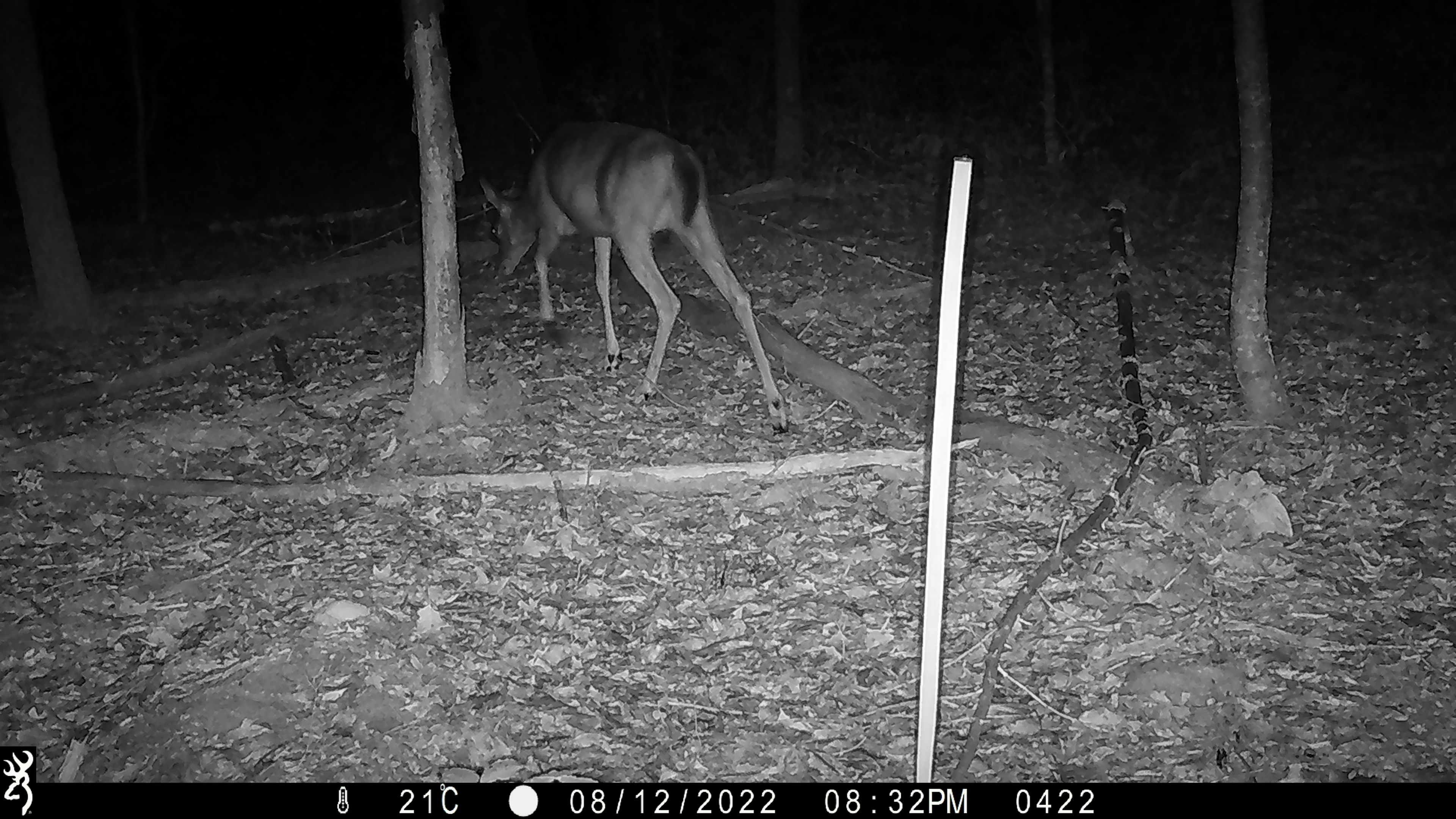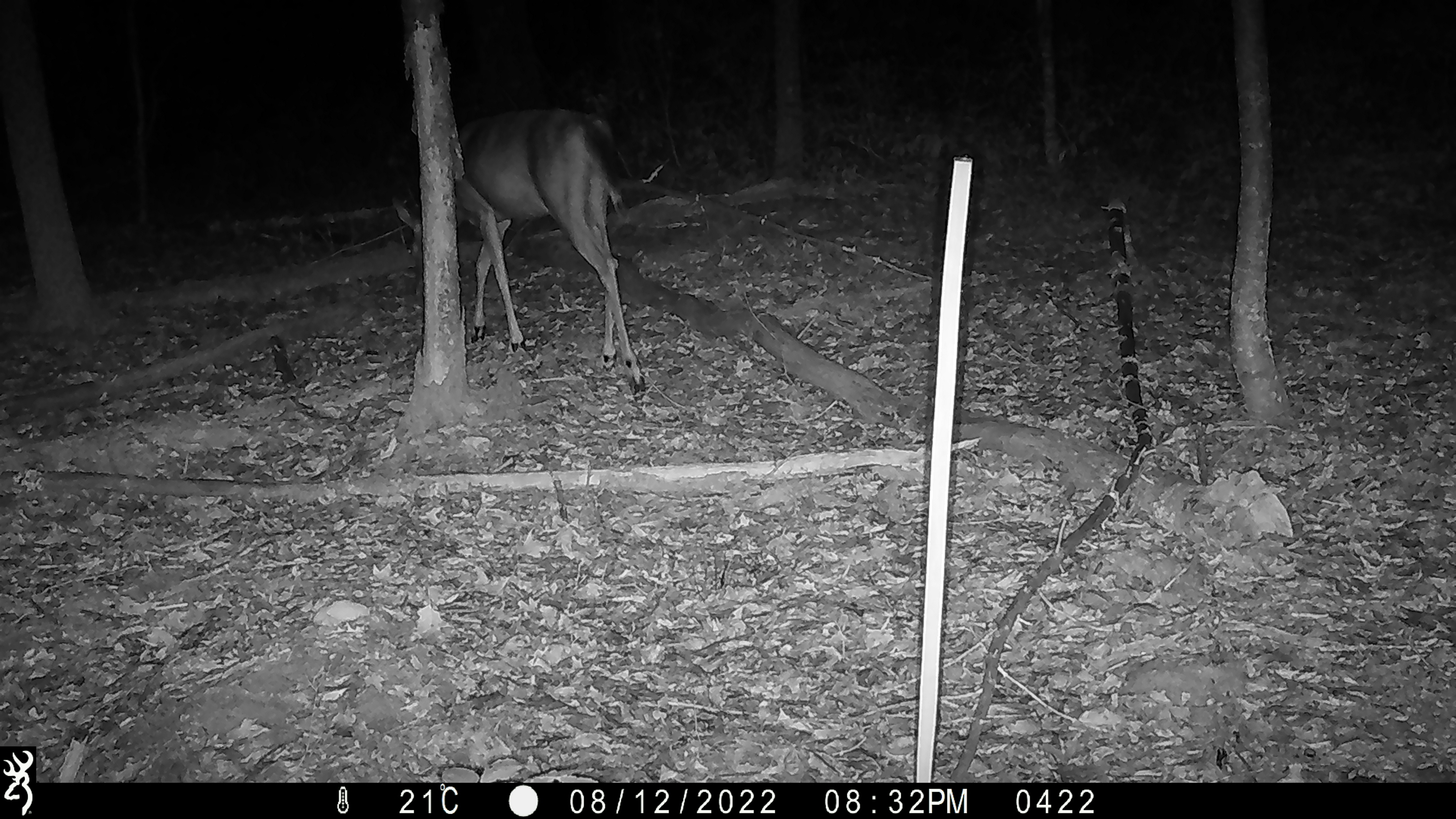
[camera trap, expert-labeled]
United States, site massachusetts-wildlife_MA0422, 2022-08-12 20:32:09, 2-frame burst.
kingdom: Animalia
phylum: Chordata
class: Mammalia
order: Artiodactyla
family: Cervidae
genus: Odocoileus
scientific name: Odocoileus virginianus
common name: white-tailed deer